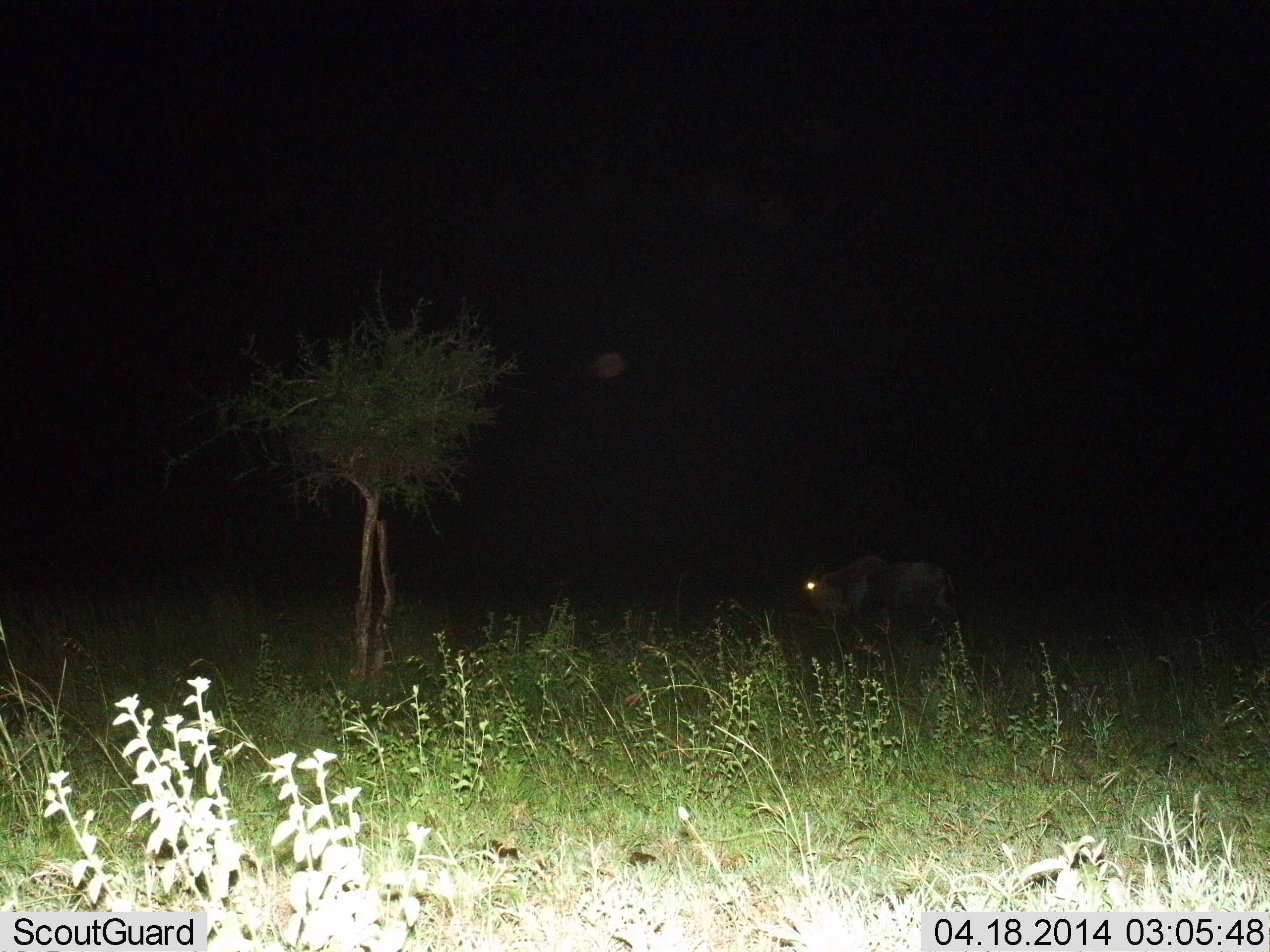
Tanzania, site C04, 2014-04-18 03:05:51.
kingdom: Animalia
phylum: Chordata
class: Mammalia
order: Artiodactyla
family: Bovidae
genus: Connochaetes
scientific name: Connochaetes taurinus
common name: blue wildebeest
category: wildebeest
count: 1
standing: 60%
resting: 0%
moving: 40%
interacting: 0%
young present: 0%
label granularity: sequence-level